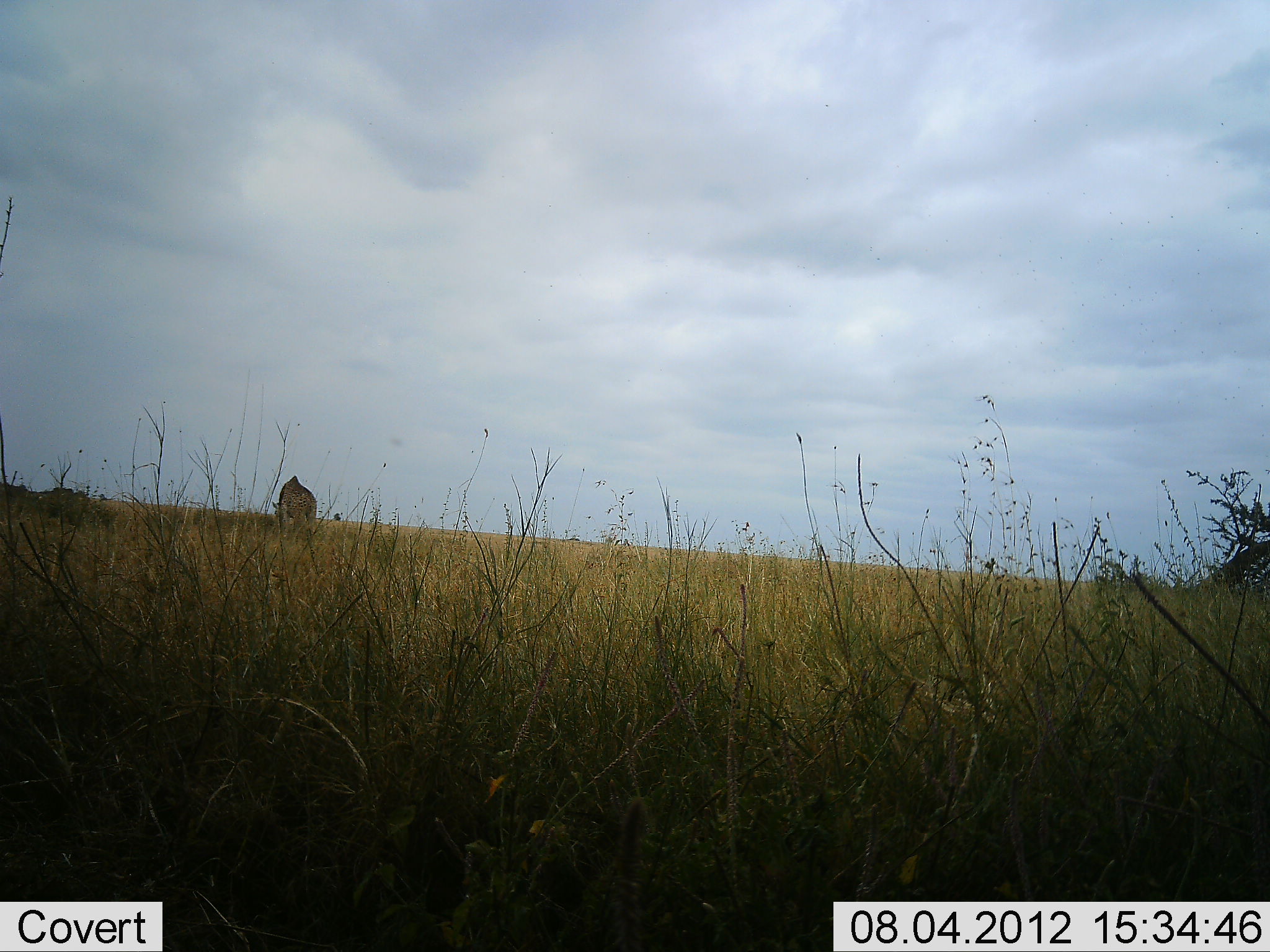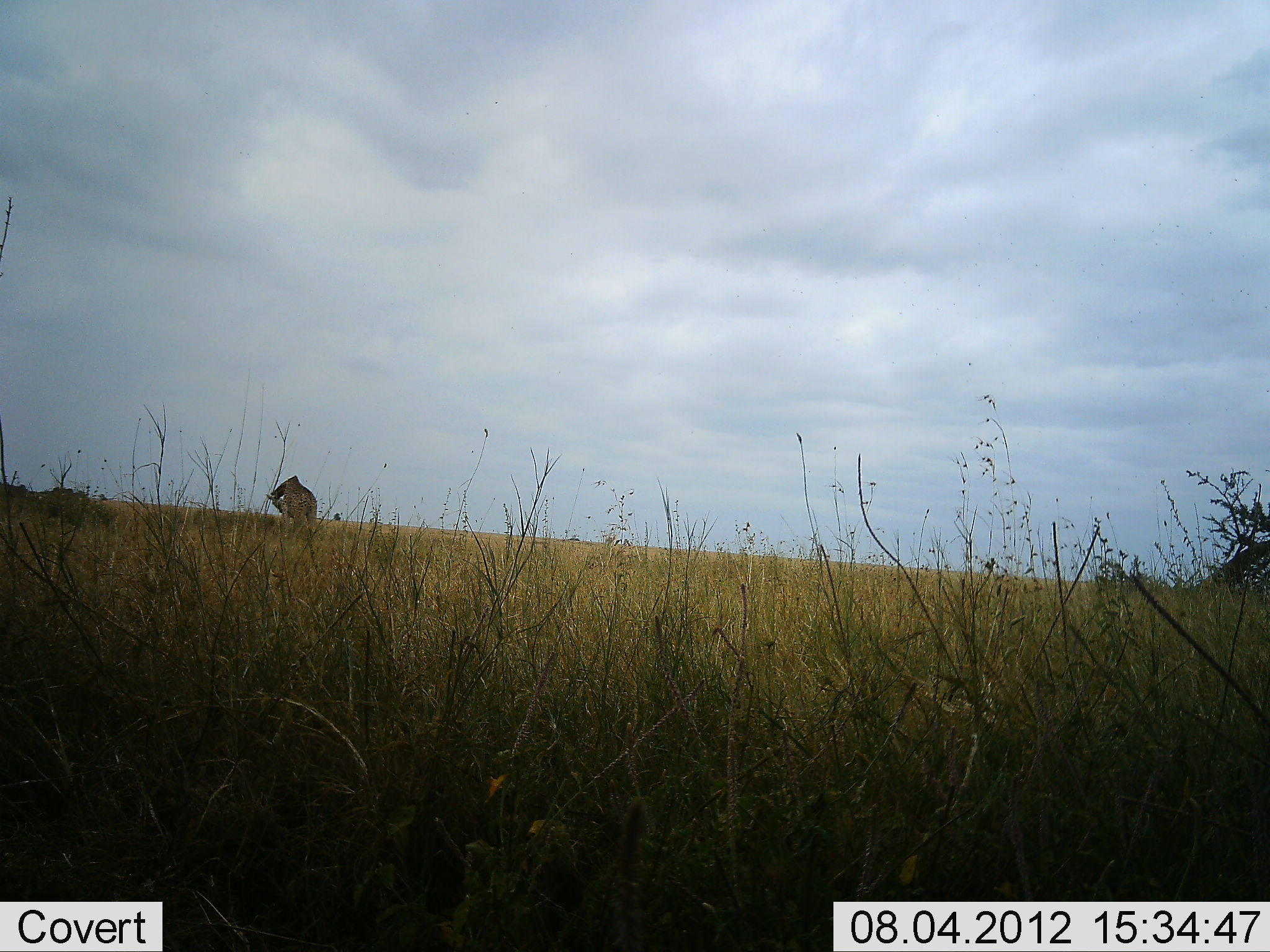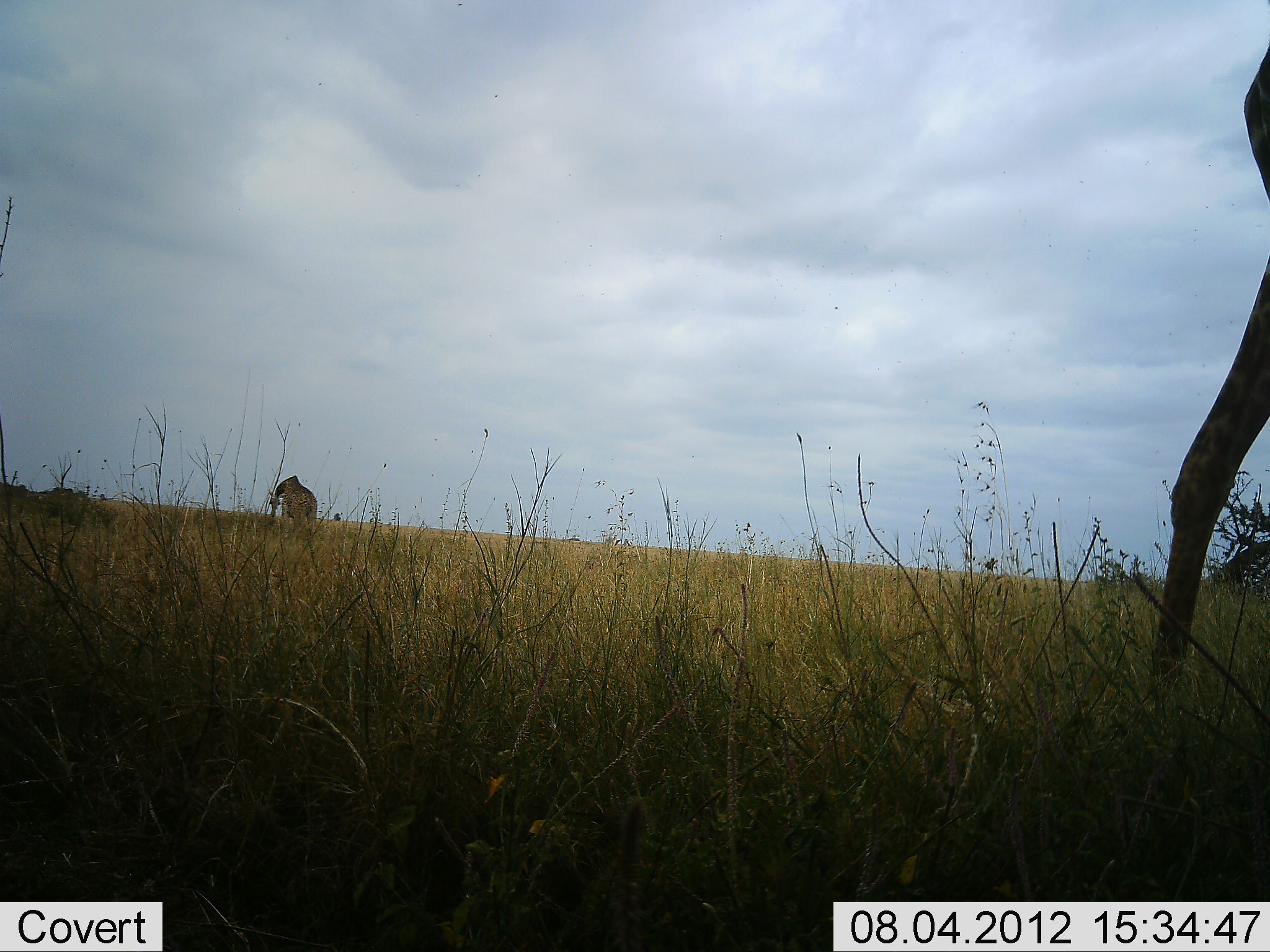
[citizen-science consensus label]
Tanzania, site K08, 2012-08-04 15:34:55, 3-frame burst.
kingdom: Animalia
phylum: Chordata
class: Mammalia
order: Artiodactyla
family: Giraffidae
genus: Giraffa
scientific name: Giraffa camelopardalis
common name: giraffe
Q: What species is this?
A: Giraffe (Giraffa camelopardalis).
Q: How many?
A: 2.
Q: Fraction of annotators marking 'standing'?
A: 50%.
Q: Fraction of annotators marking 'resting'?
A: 0%.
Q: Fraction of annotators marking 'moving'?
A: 83%.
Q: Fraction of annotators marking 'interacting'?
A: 0%.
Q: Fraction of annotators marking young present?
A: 0%.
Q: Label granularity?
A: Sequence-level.